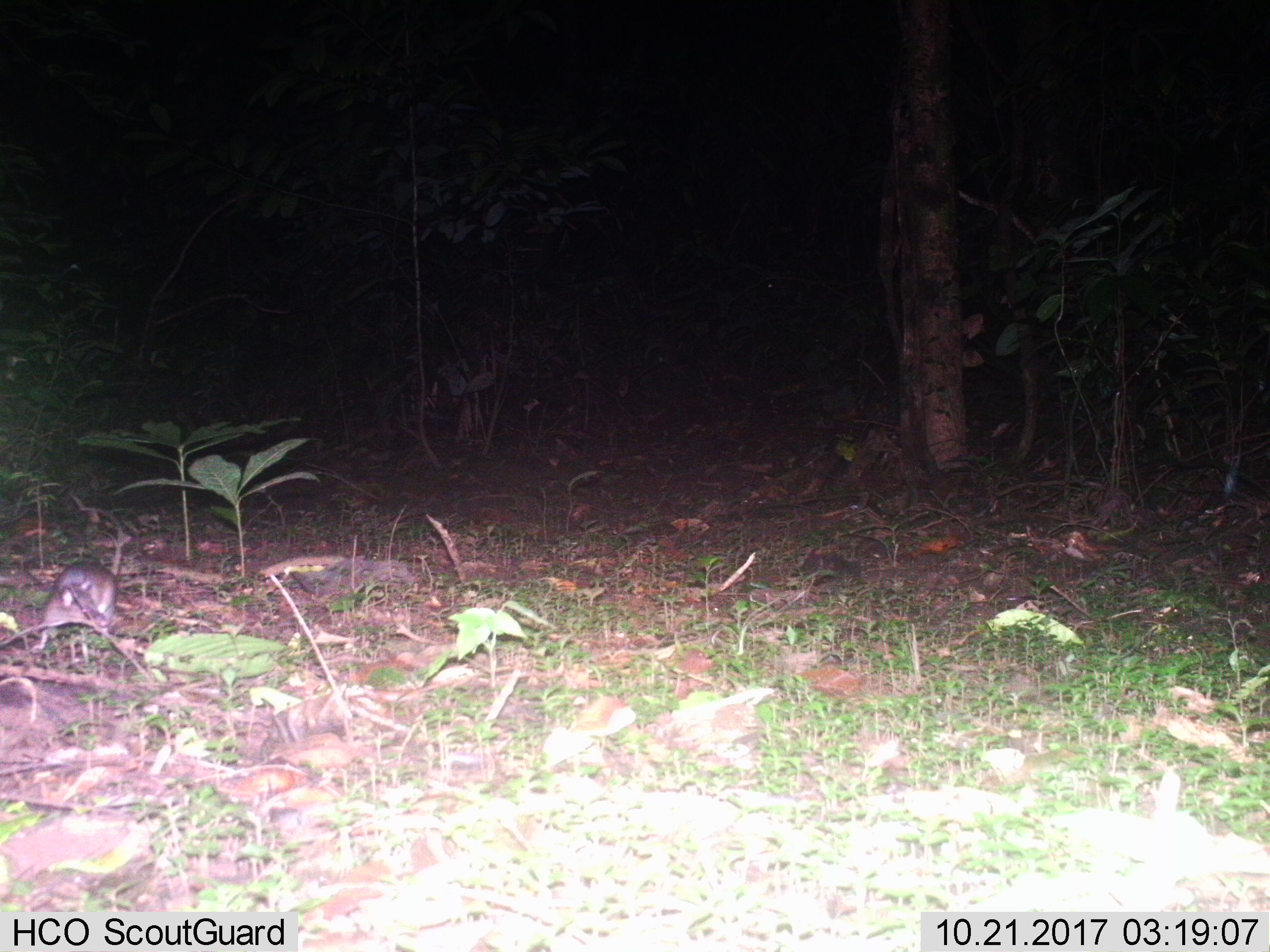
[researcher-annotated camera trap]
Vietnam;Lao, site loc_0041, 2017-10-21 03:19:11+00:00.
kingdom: Animalia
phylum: Chordata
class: Mammalia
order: Rodentia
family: Muridae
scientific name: Muridae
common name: old-world mice and rats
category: unidentified murid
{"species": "unidentified murid (old-world mice and rats) (Muridae)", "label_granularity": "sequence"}